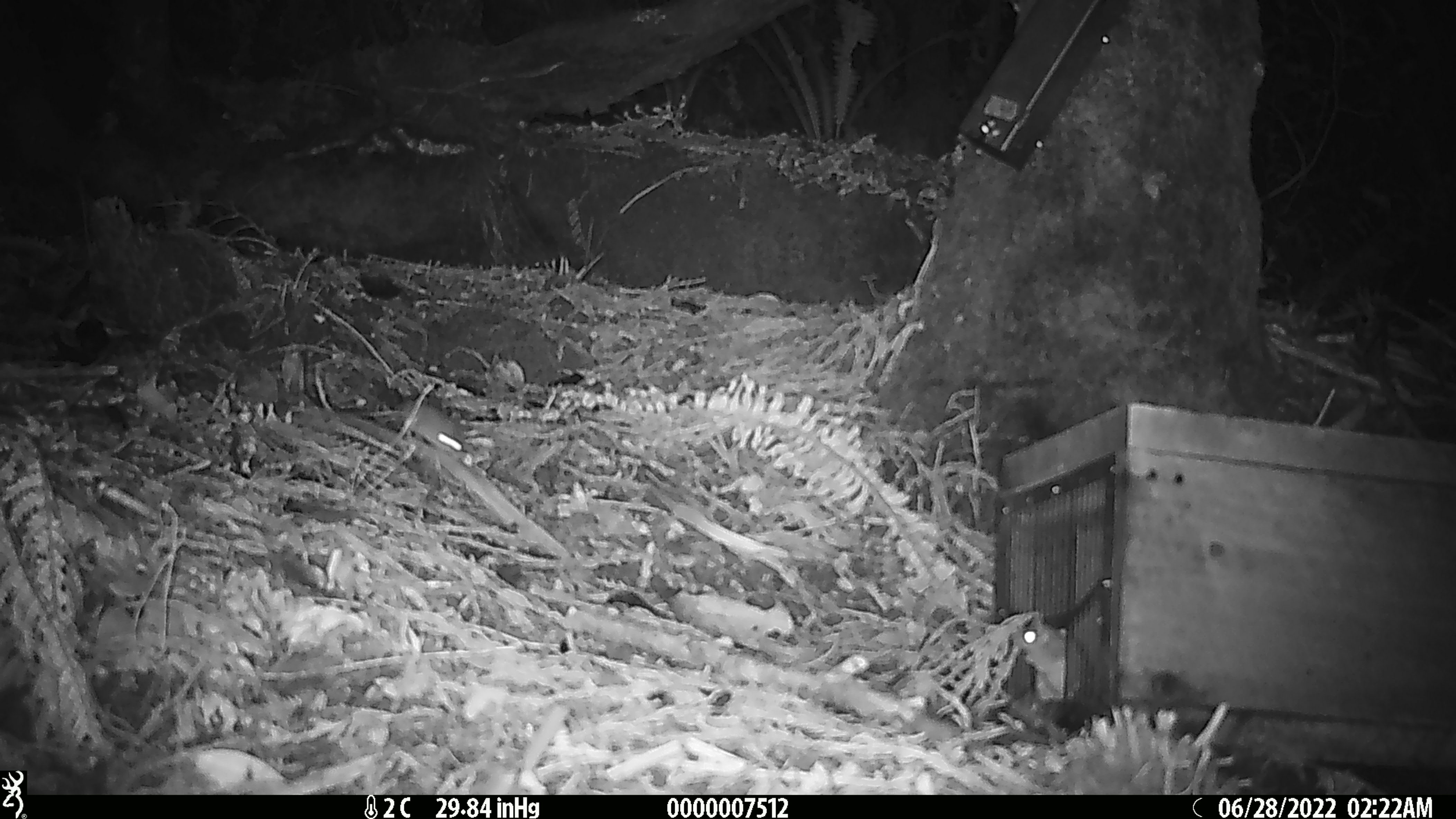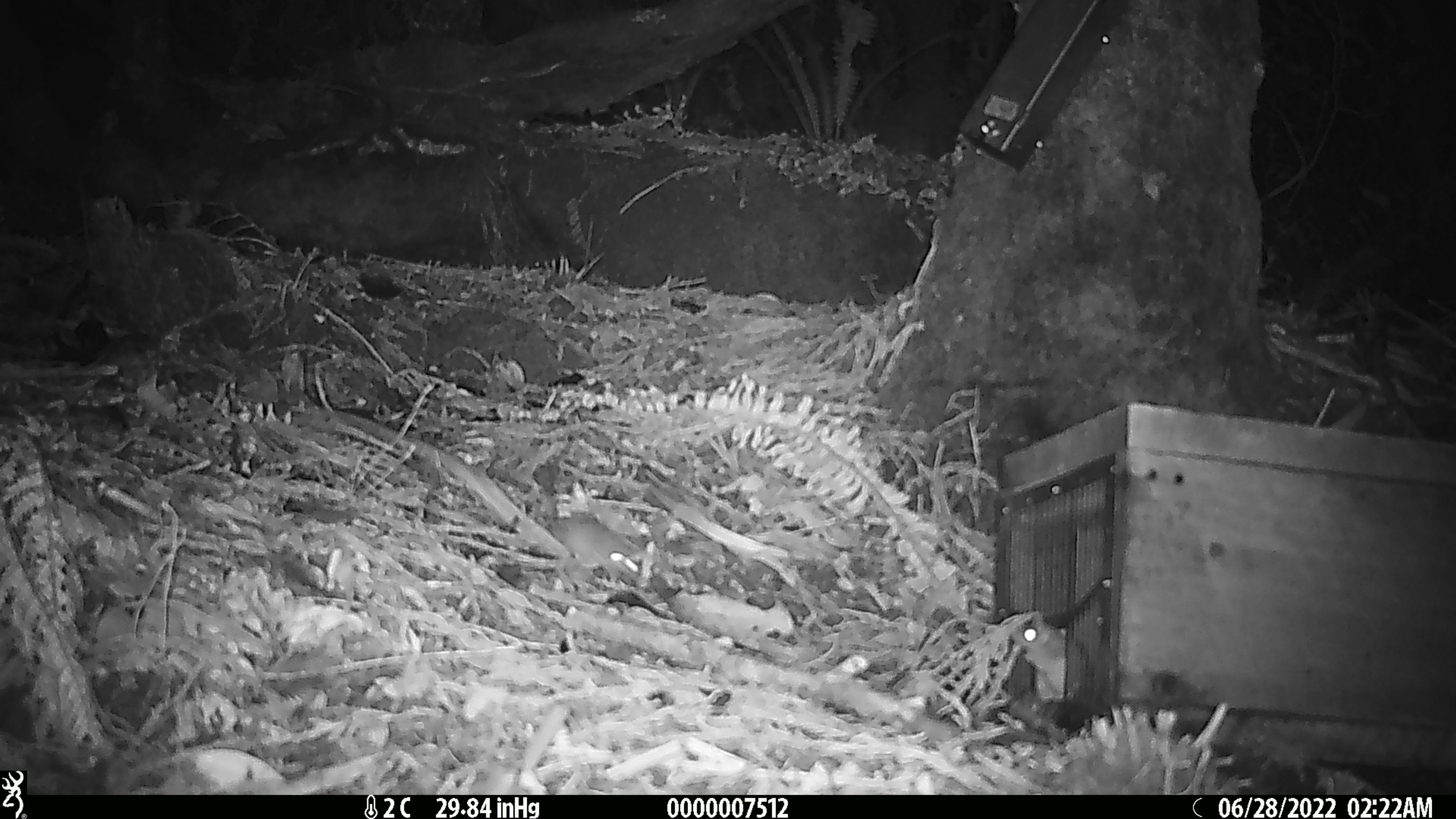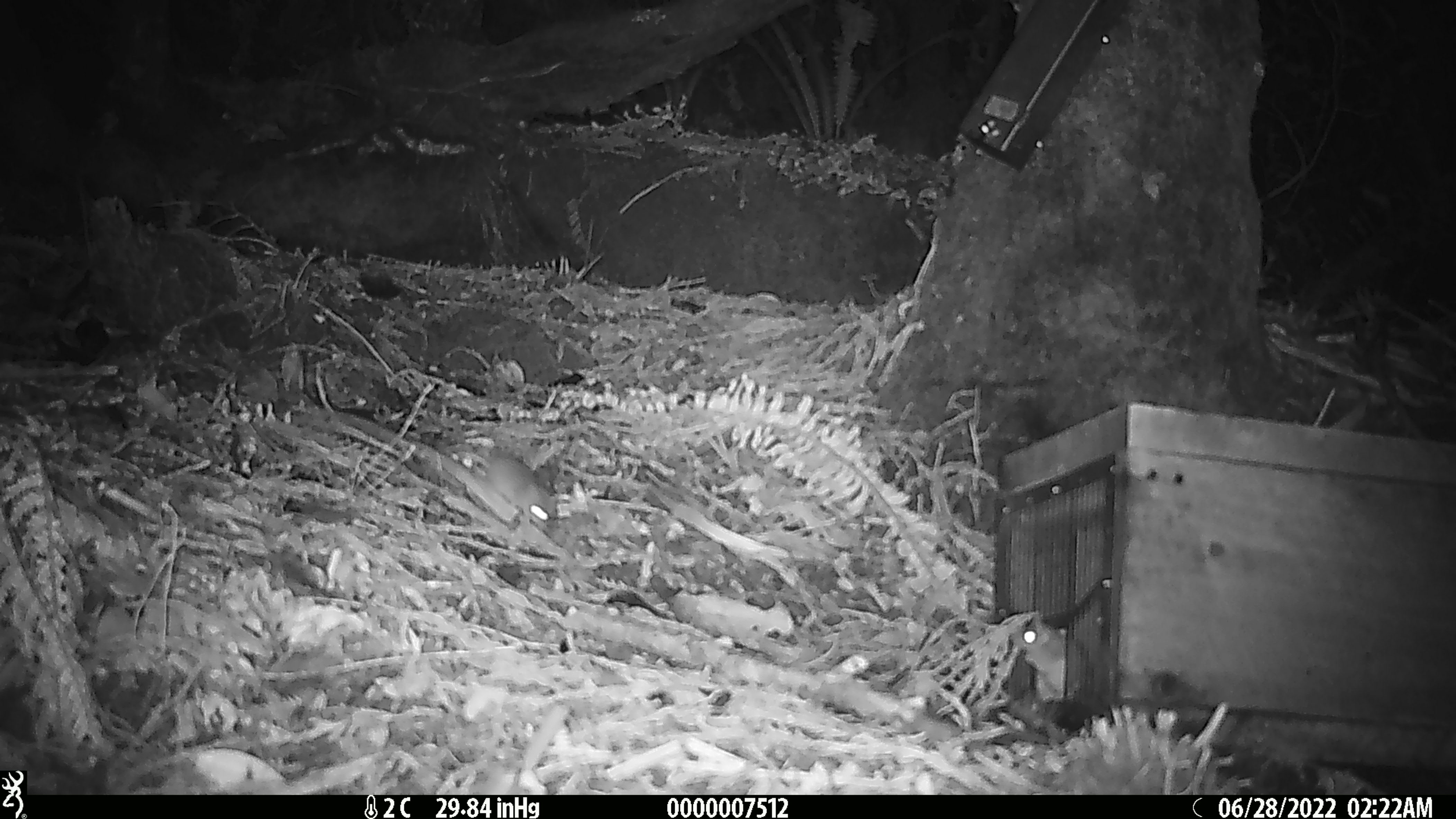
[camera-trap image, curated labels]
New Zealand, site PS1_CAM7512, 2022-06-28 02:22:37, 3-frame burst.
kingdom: Animalia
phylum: Chordata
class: Mammalia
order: Rodentia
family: Muridae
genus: Mus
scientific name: Mus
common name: mouse